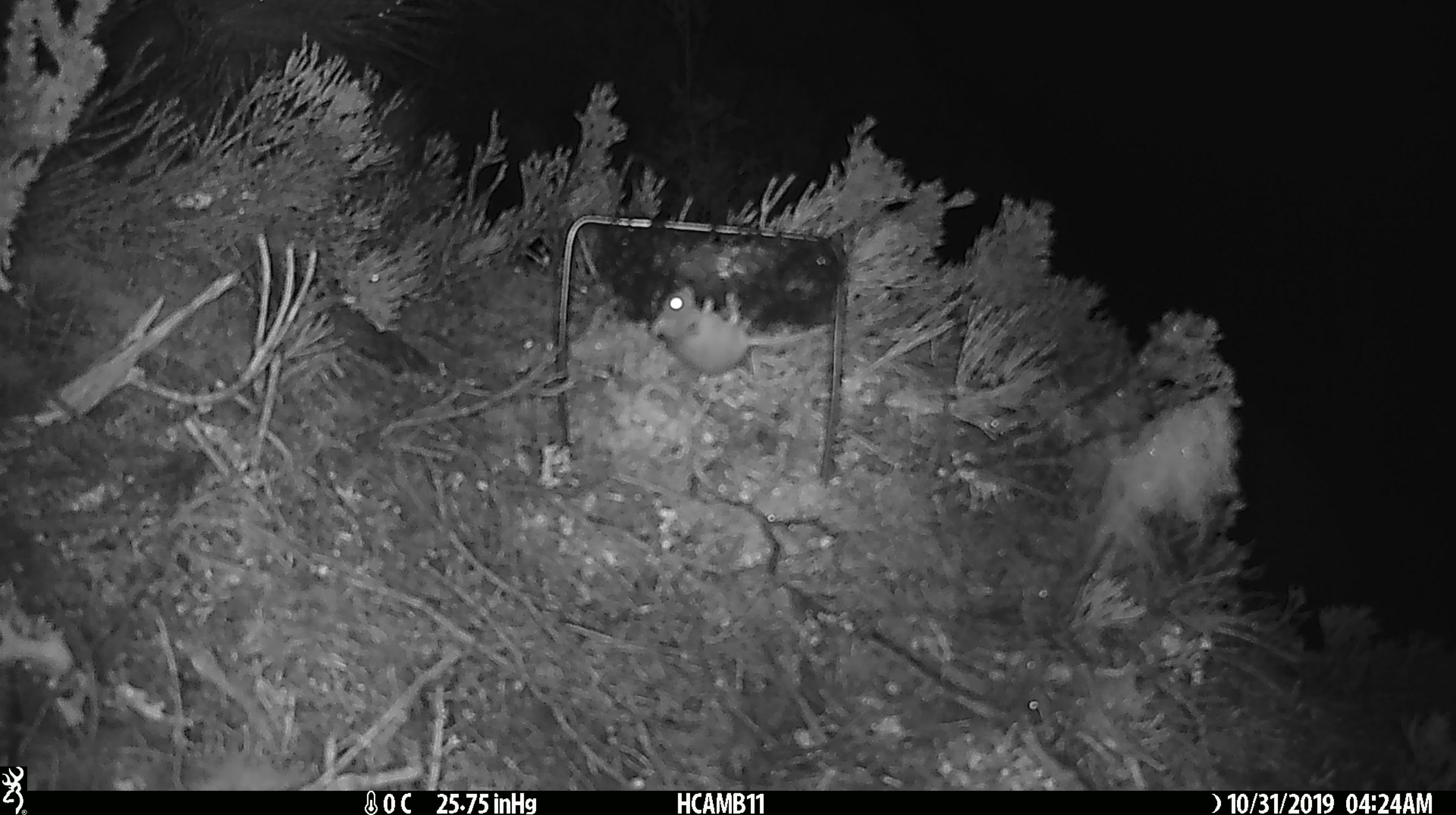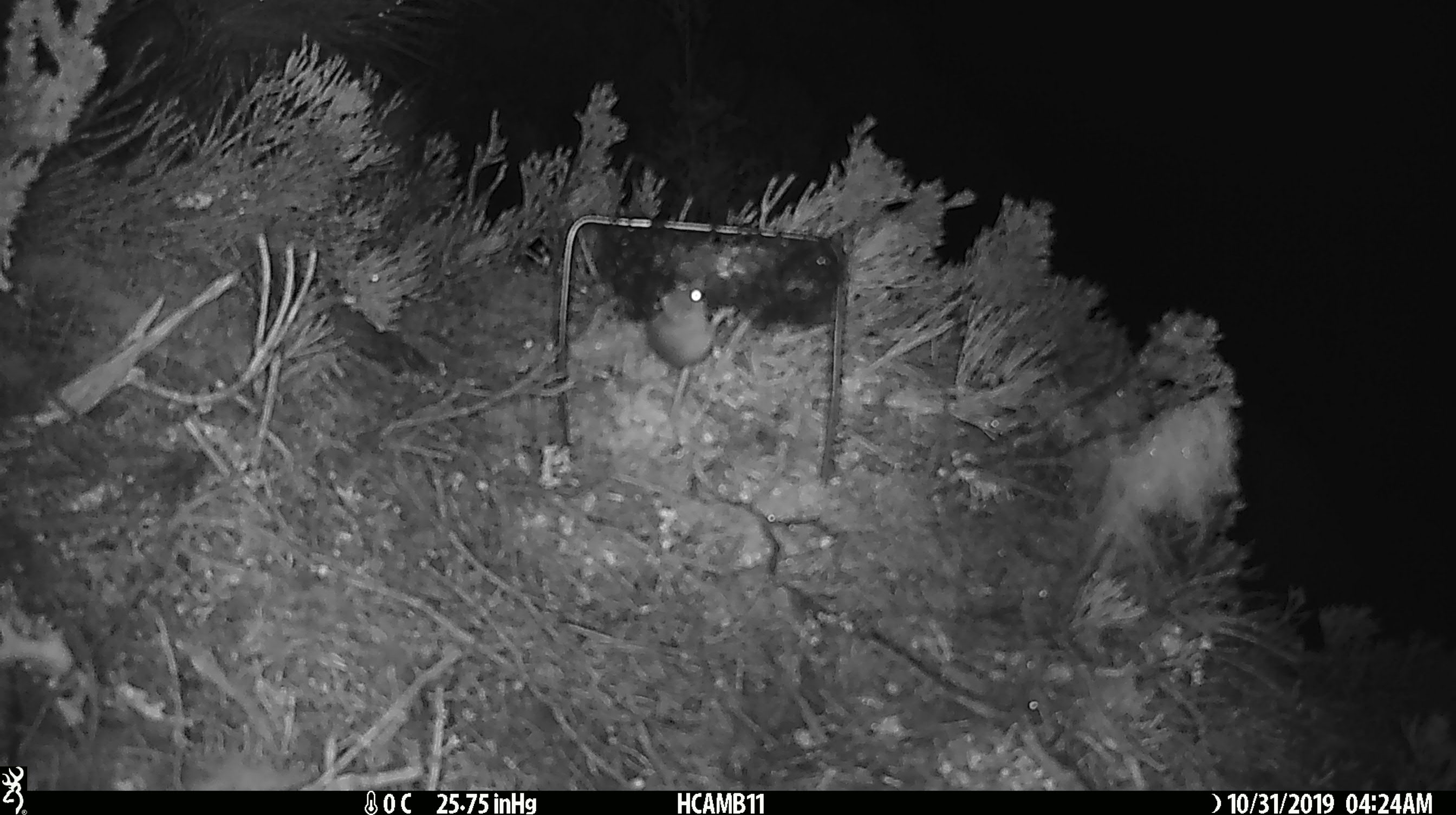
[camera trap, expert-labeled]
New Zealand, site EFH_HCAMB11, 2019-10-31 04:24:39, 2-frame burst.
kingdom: Animalia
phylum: Chordata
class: Mammalia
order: Rodentia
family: Muridae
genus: Mus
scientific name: Mus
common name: mouse